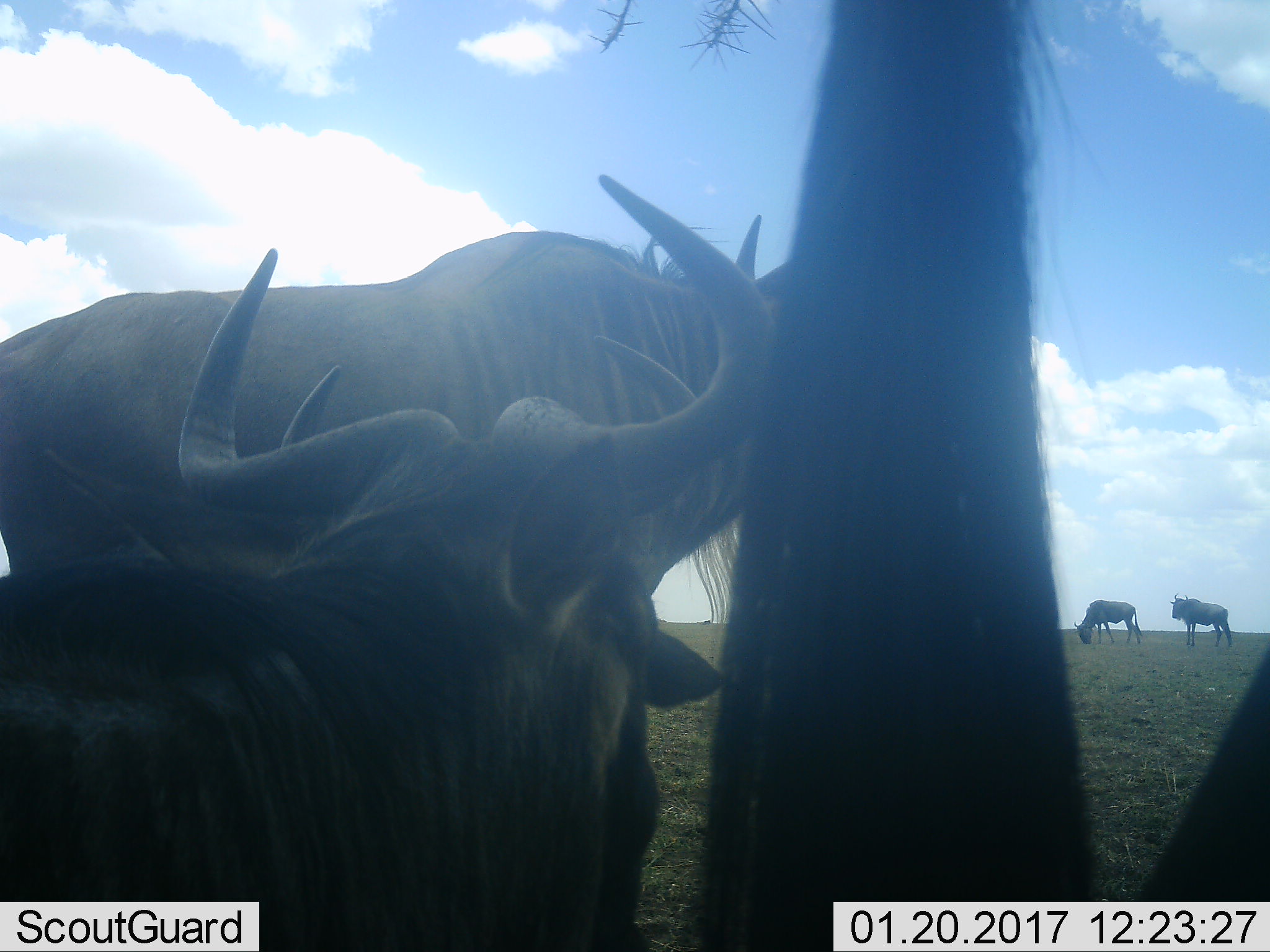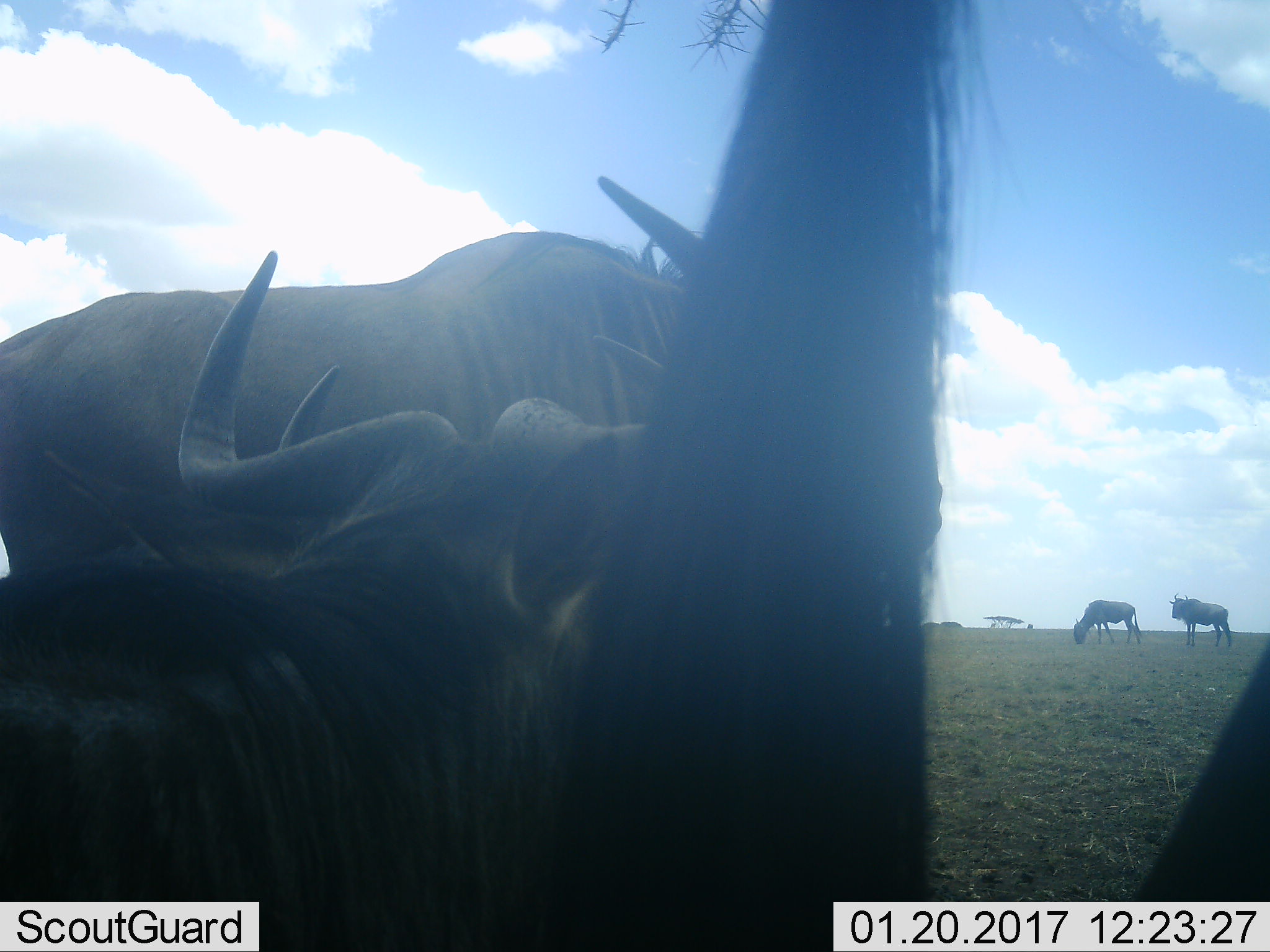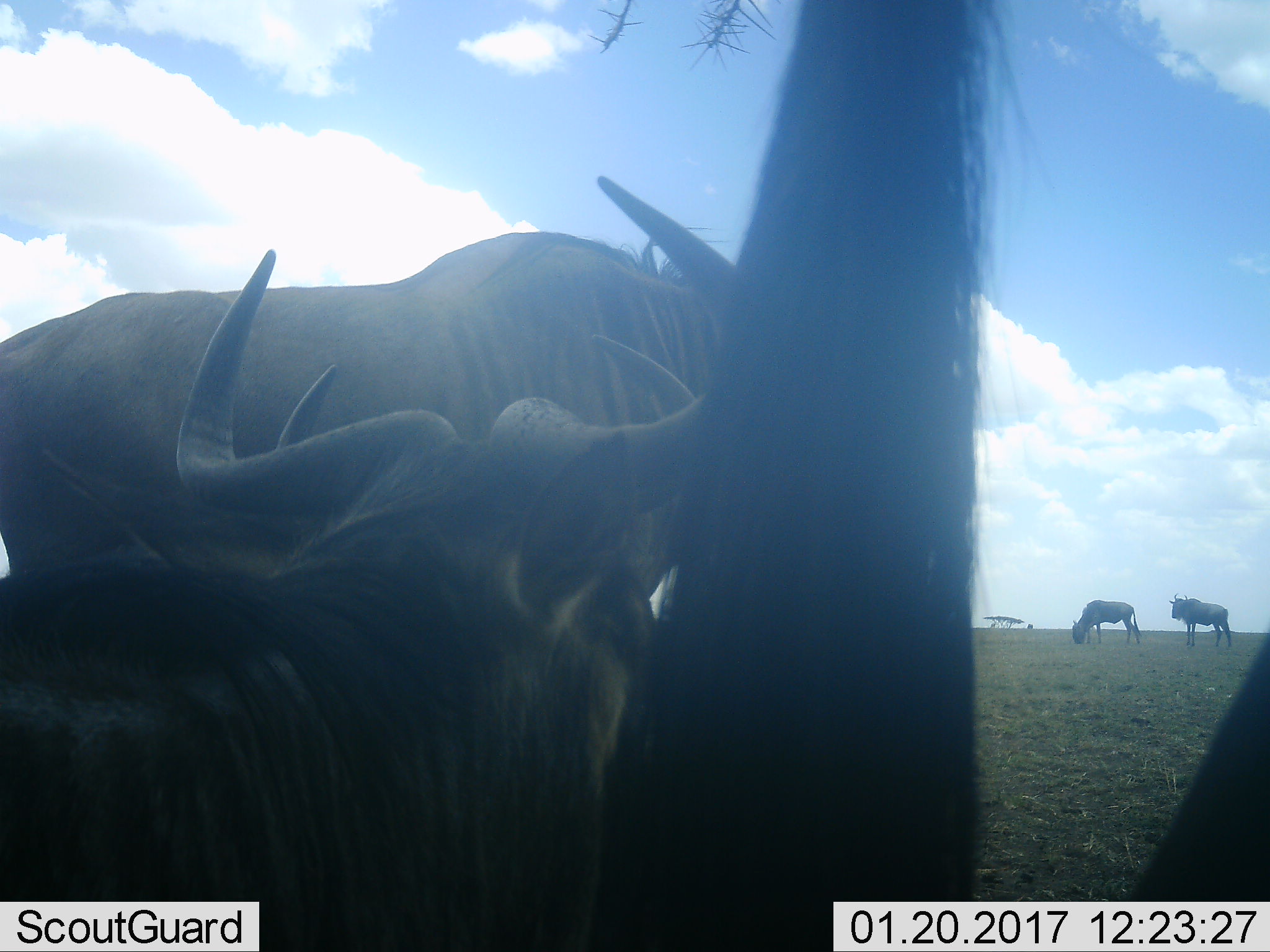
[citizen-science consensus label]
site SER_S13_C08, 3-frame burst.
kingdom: Animalia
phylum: Chordata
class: Mammalia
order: Artiodactyla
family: Bovidae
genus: Connochaetes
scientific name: Connochaetes taurinus taurinus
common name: blue wildebeest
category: wildebeestblue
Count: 5.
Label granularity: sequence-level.